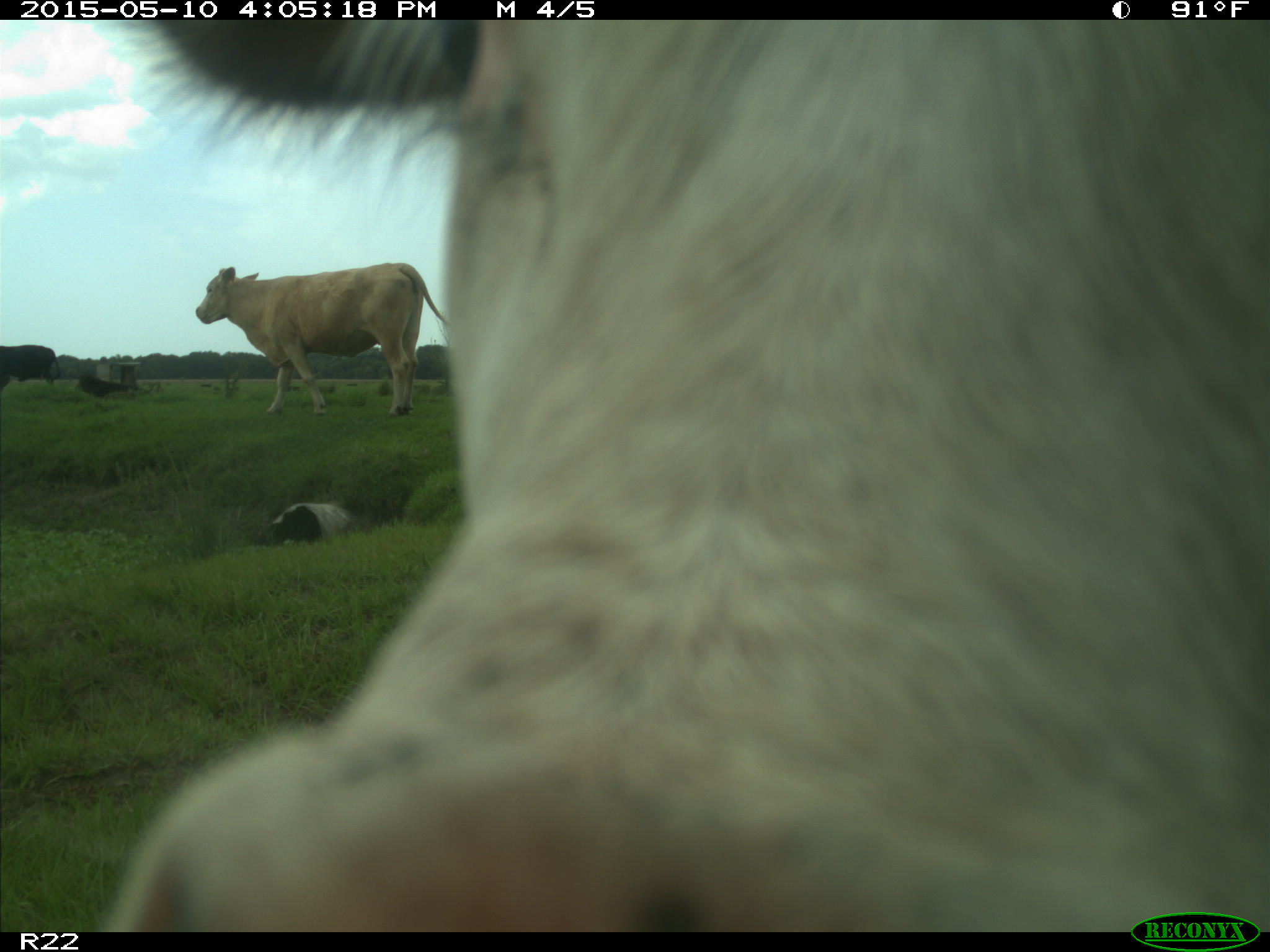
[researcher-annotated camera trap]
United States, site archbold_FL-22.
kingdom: Animalia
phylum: Chordata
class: Mammalia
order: Artiodactyla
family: Bovidae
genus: Bos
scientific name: Bos taurus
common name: domestic cow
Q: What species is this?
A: Bos taurus (domestic cow).